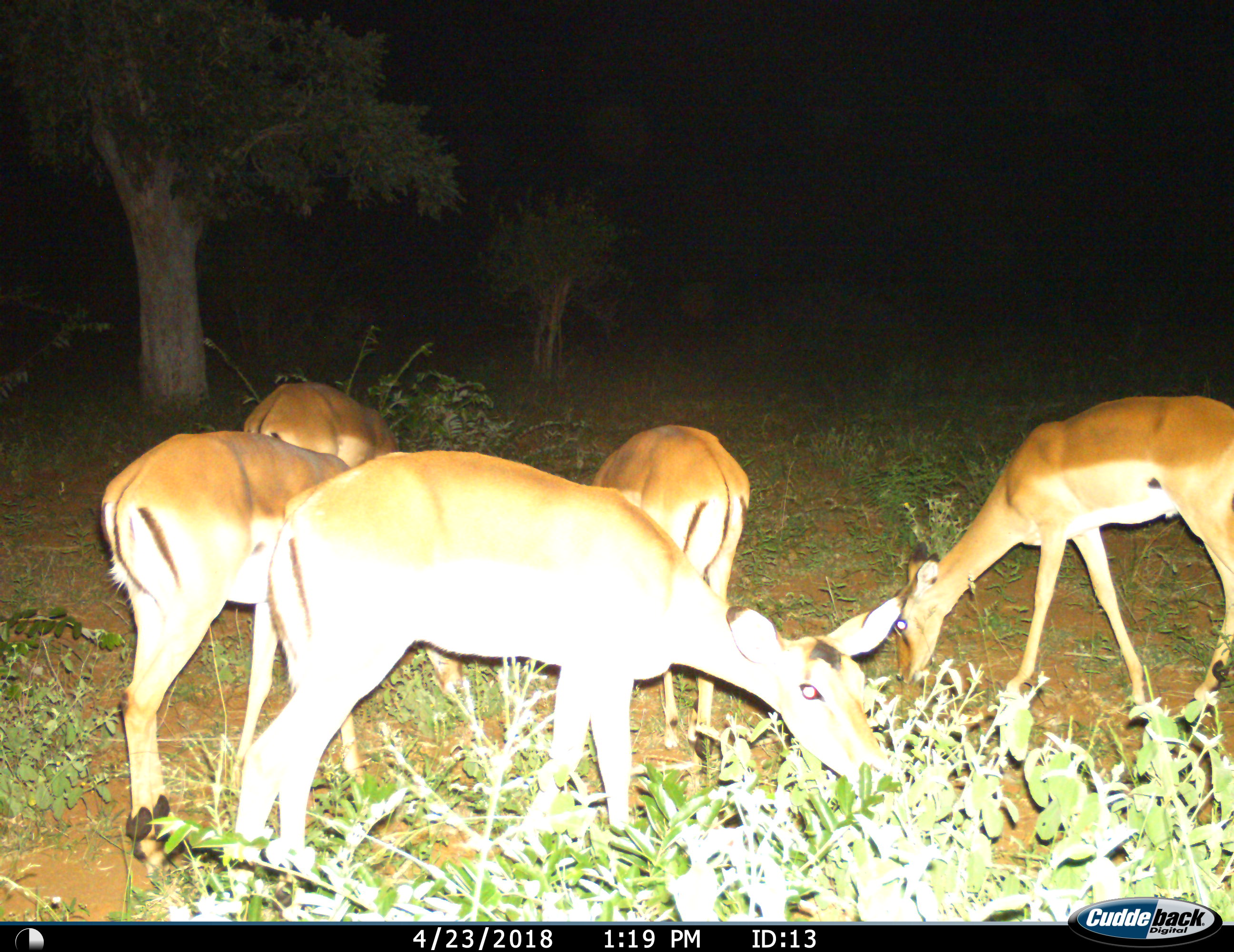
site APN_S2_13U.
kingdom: Animalia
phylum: Chordata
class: Mammalia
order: Artiodactyla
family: Bovidae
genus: Aepyceros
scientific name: Aepyceros melampus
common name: impala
Impala (Aepyceros melampus), count 5. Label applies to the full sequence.